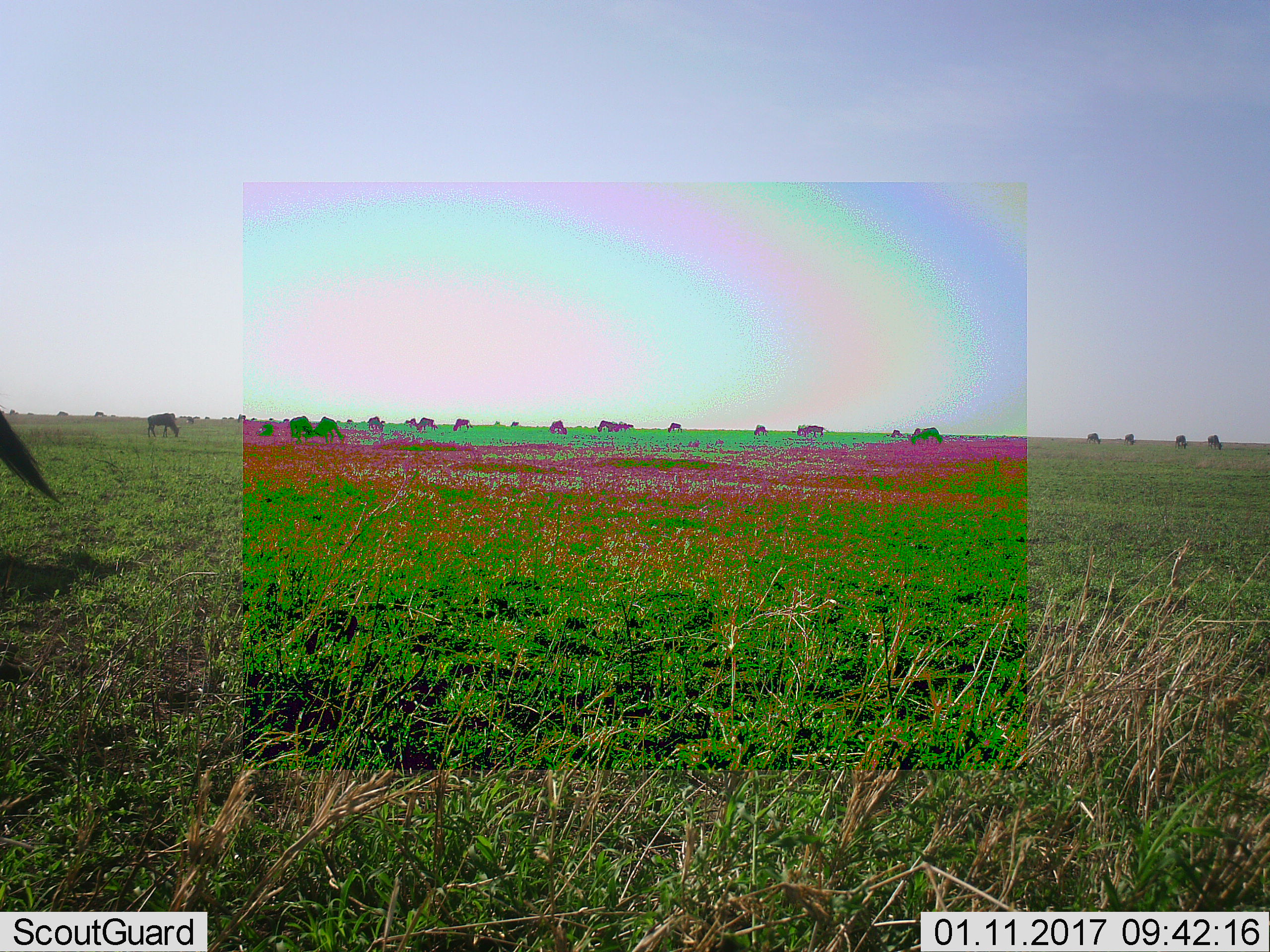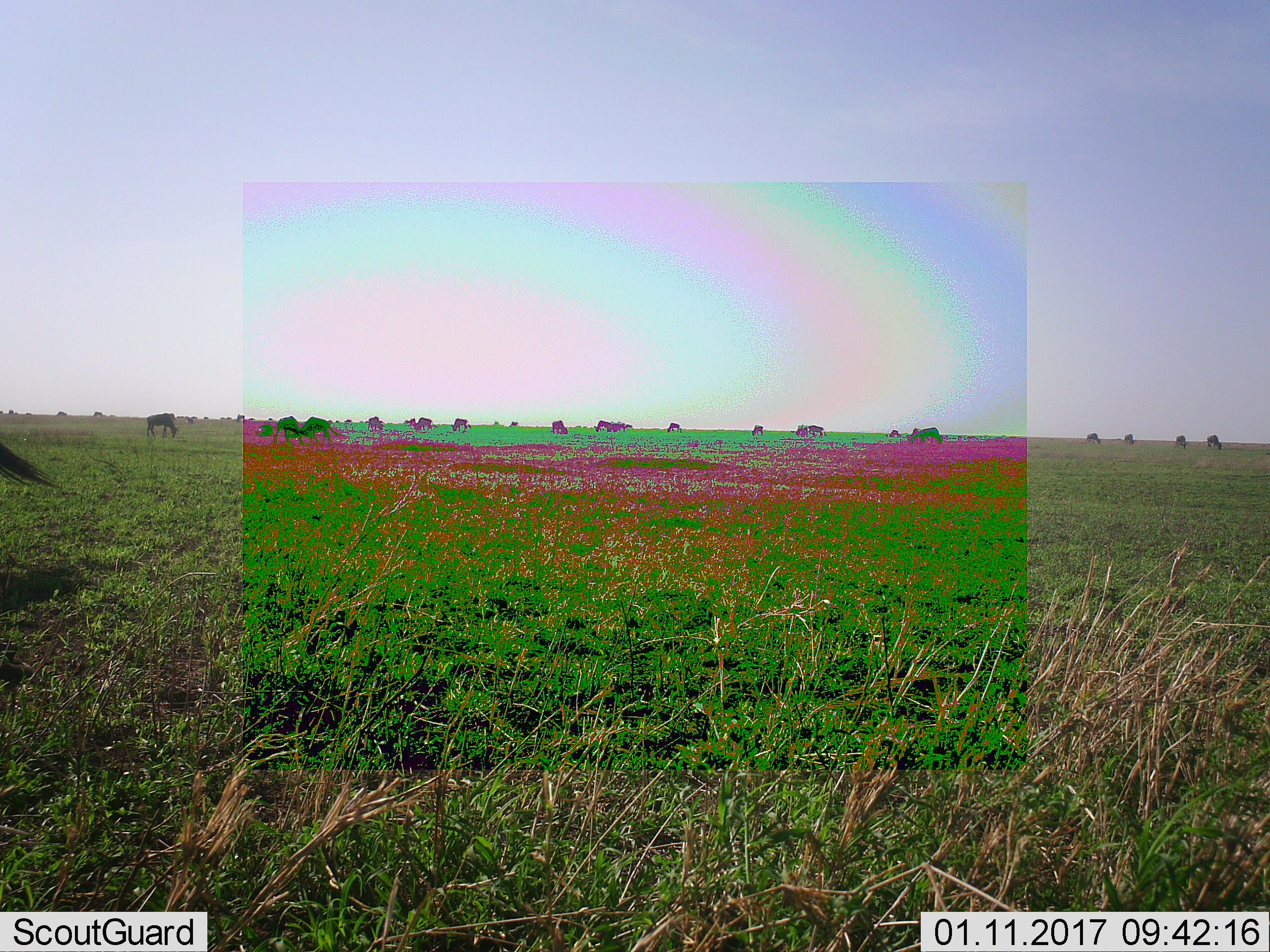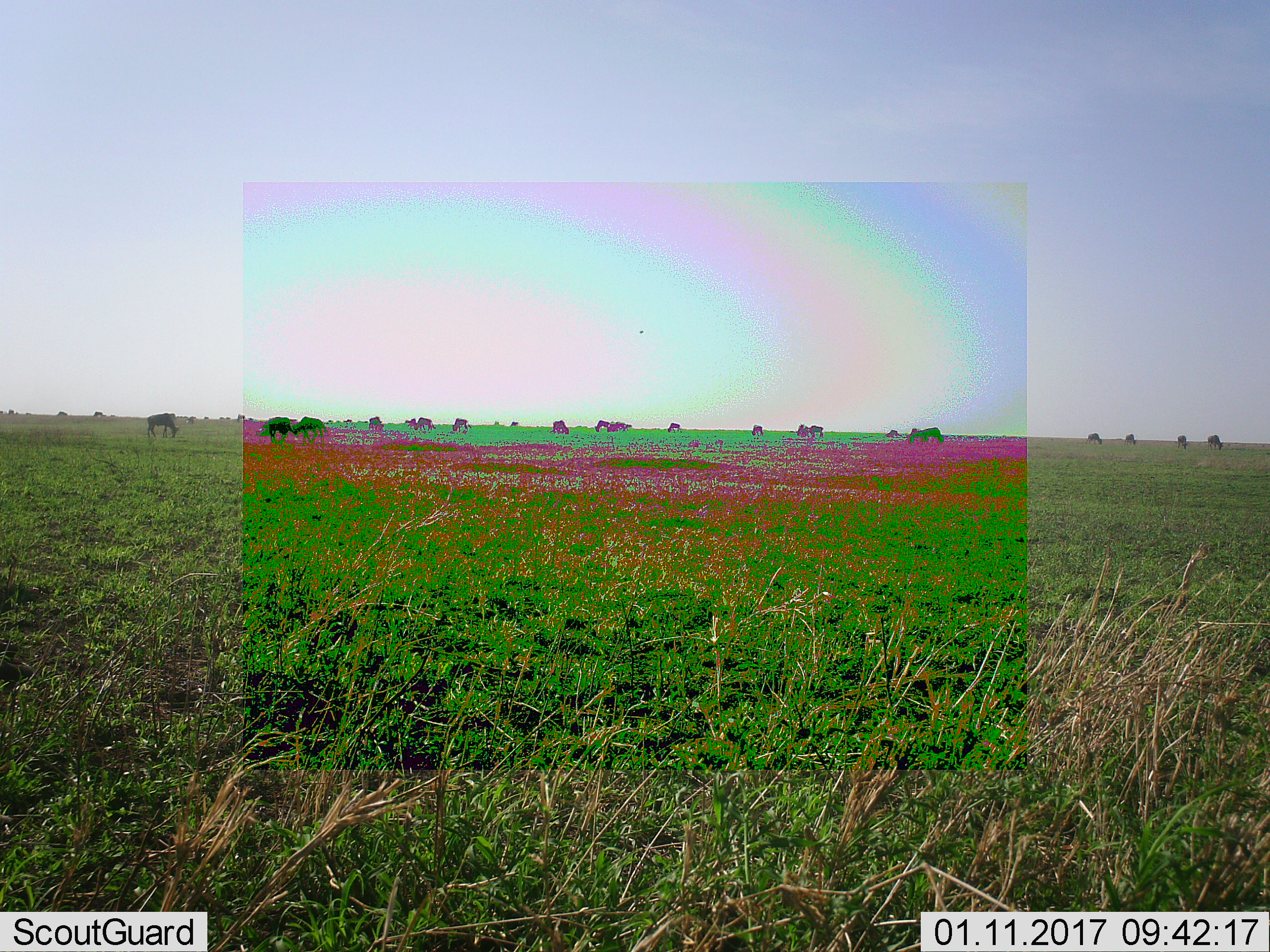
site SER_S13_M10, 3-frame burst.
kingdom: Animalia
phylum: Chordata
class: Mammalia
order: Artiodactyla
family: Bovidae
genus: Connochaetes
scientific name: Connochaetes taurinus taurinus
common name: blue wildebeest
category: wildebeestblue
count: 11-50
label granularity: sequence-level